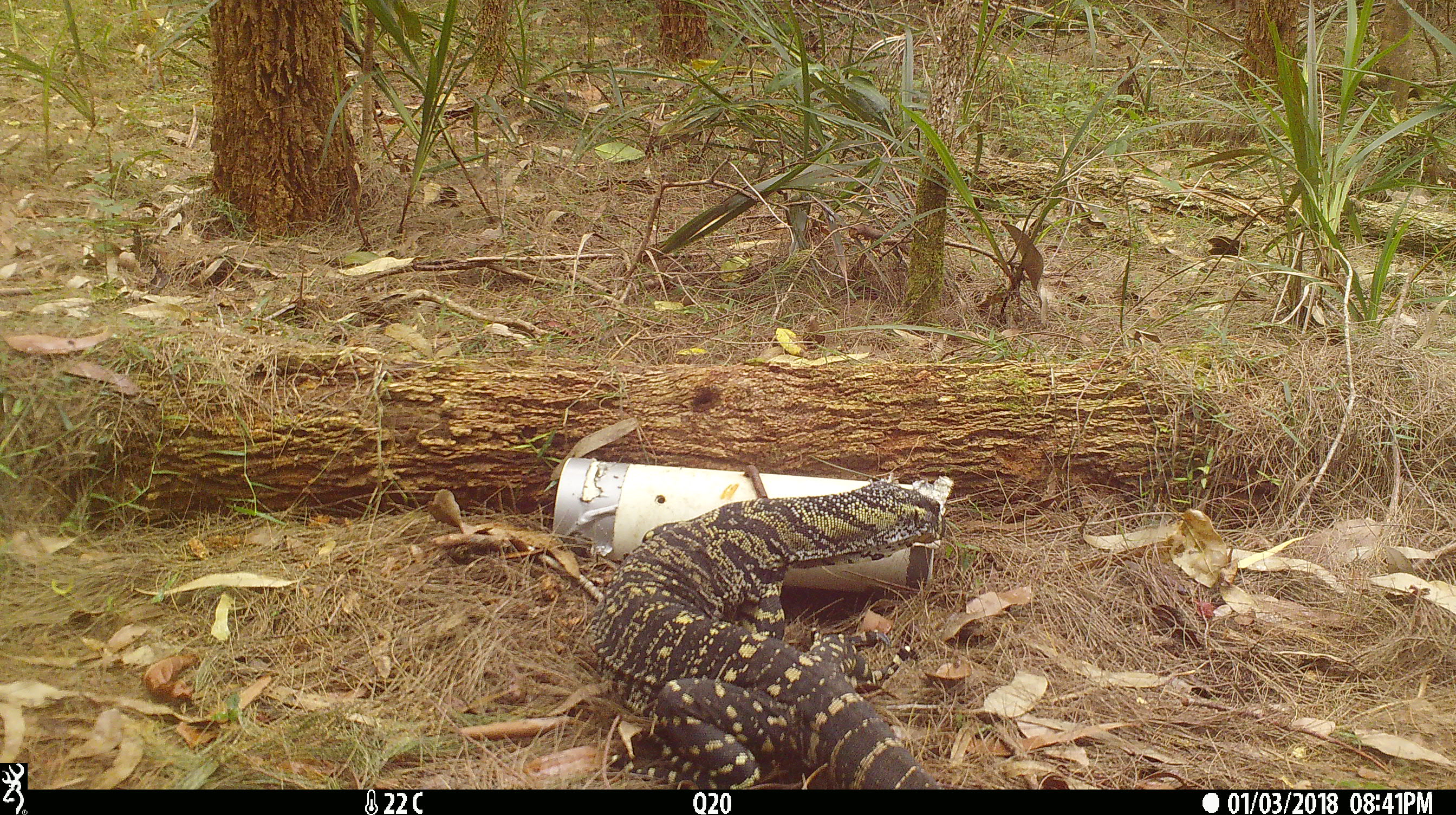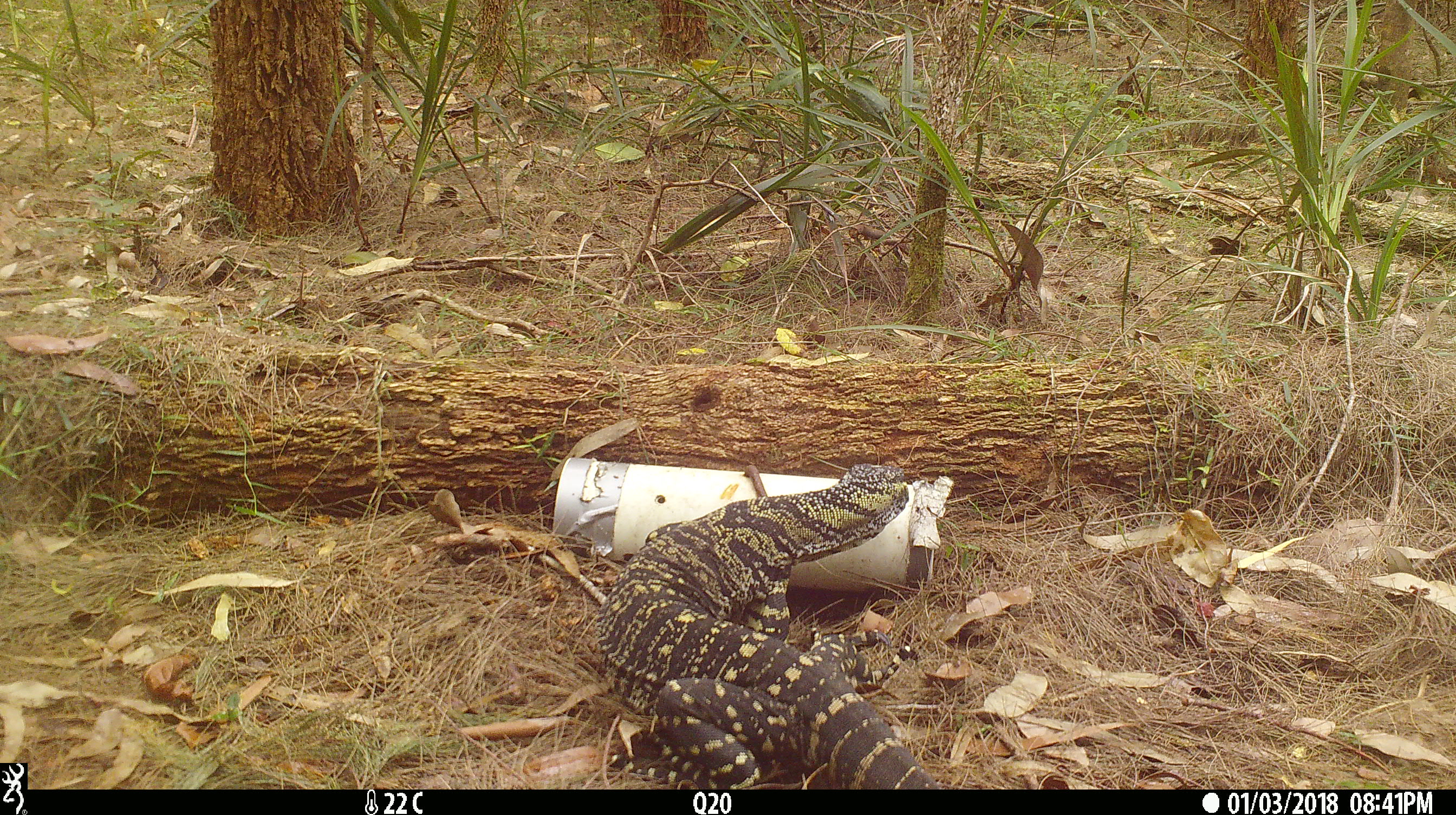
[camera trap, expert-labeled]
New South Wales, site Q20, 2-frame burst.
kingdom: Animalia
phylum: Chordata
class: Reptilia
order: Squamata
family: Varanidae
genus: Varanus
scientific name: Varanus varius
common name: lace monitor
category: goanna